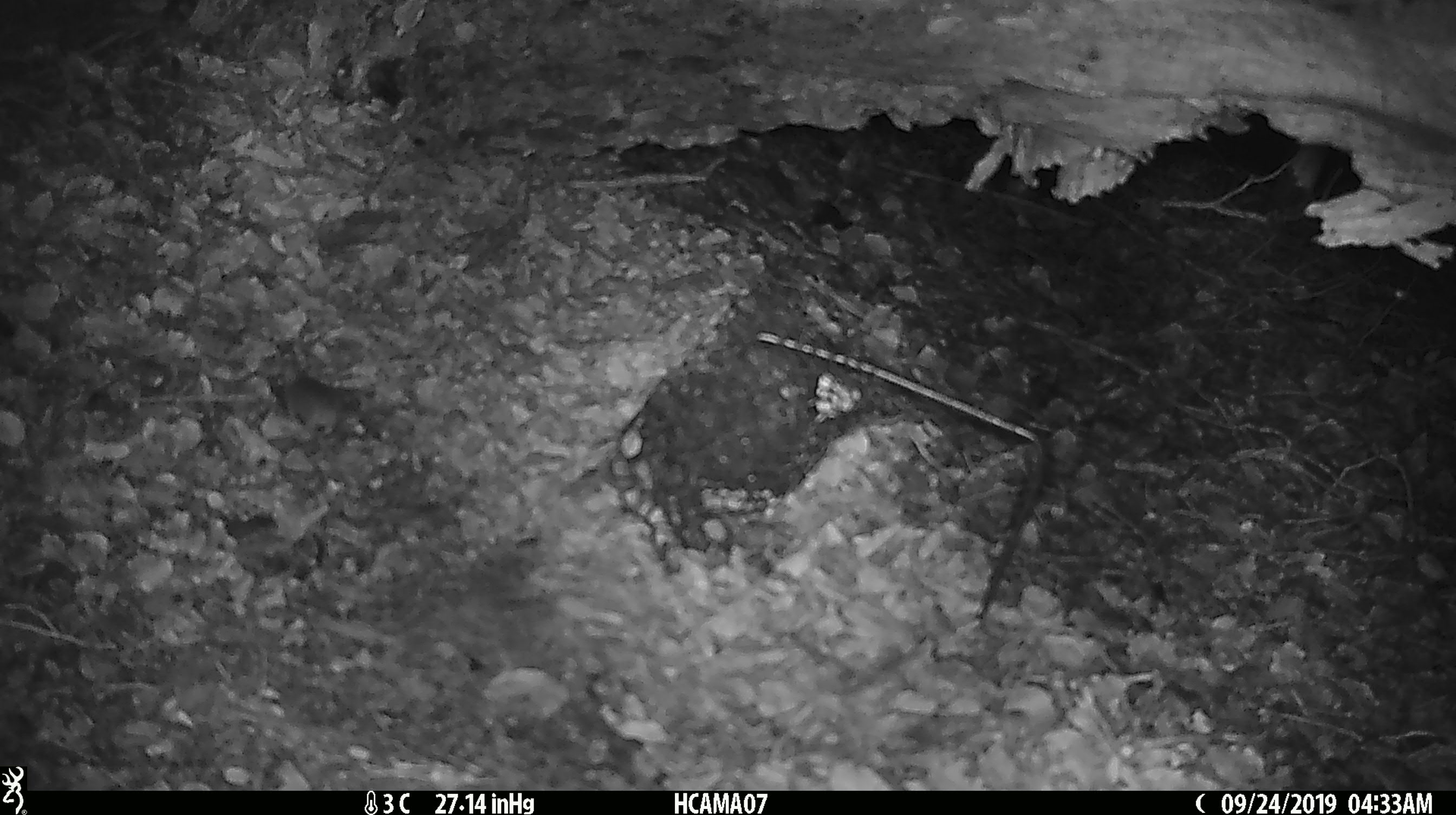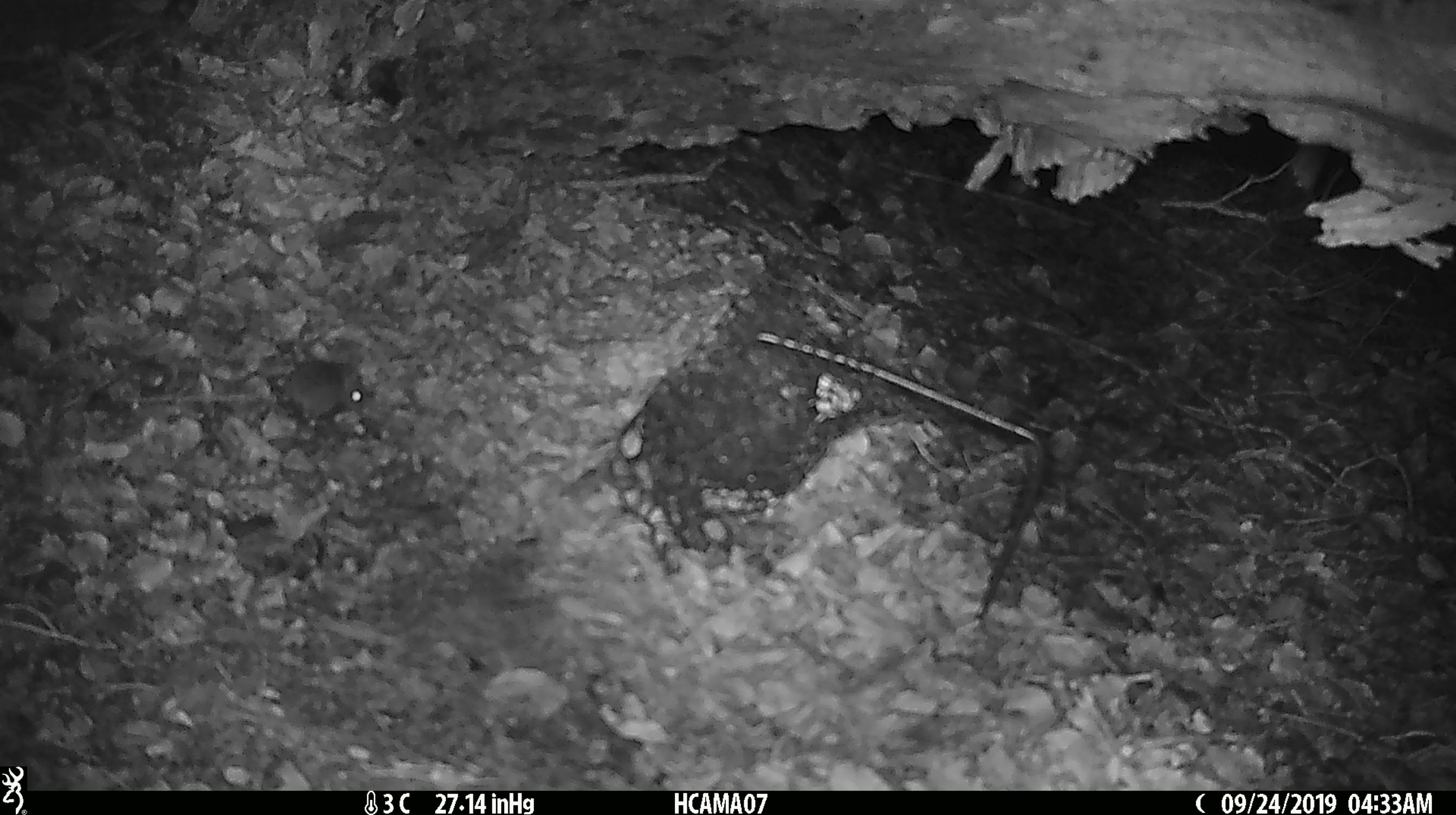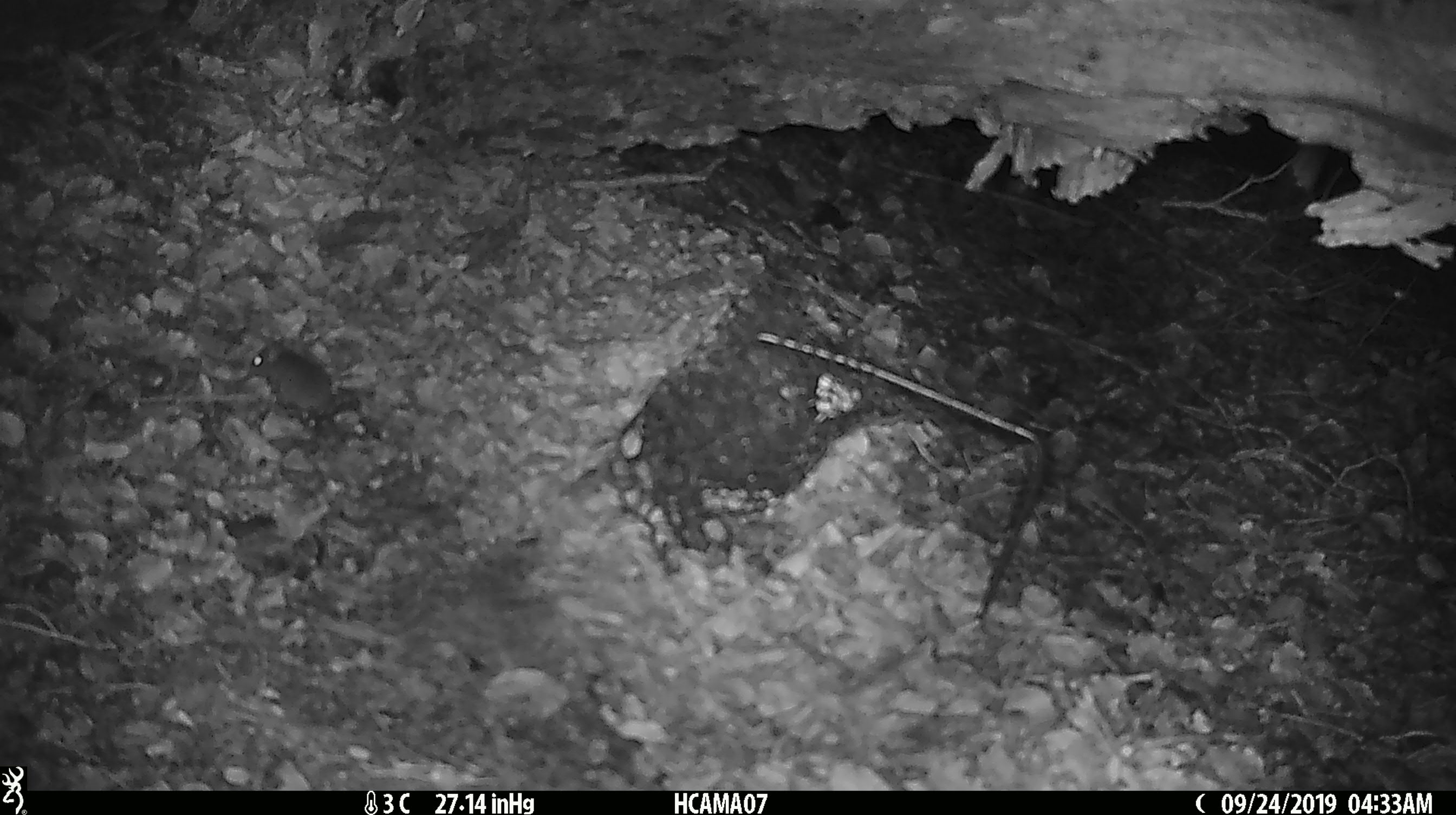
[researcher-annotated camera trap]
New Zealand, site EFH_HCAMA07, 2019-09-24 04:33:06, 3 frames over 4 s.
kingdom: Animalia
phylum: Chordata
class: Mammalia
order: Rodentia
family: Muridae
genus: Mus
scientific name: Mus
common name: mouse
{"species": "mouse (Mus)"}